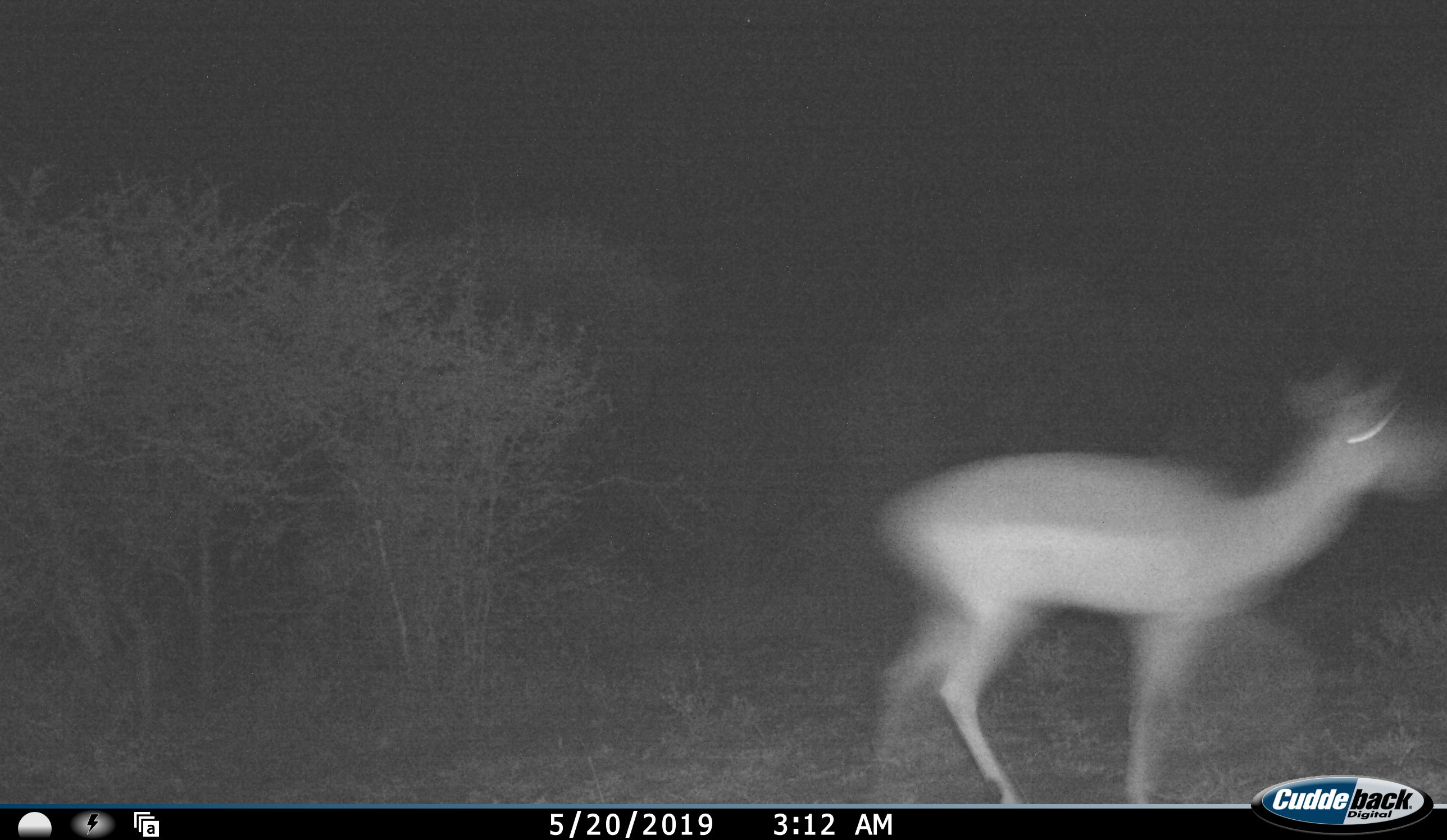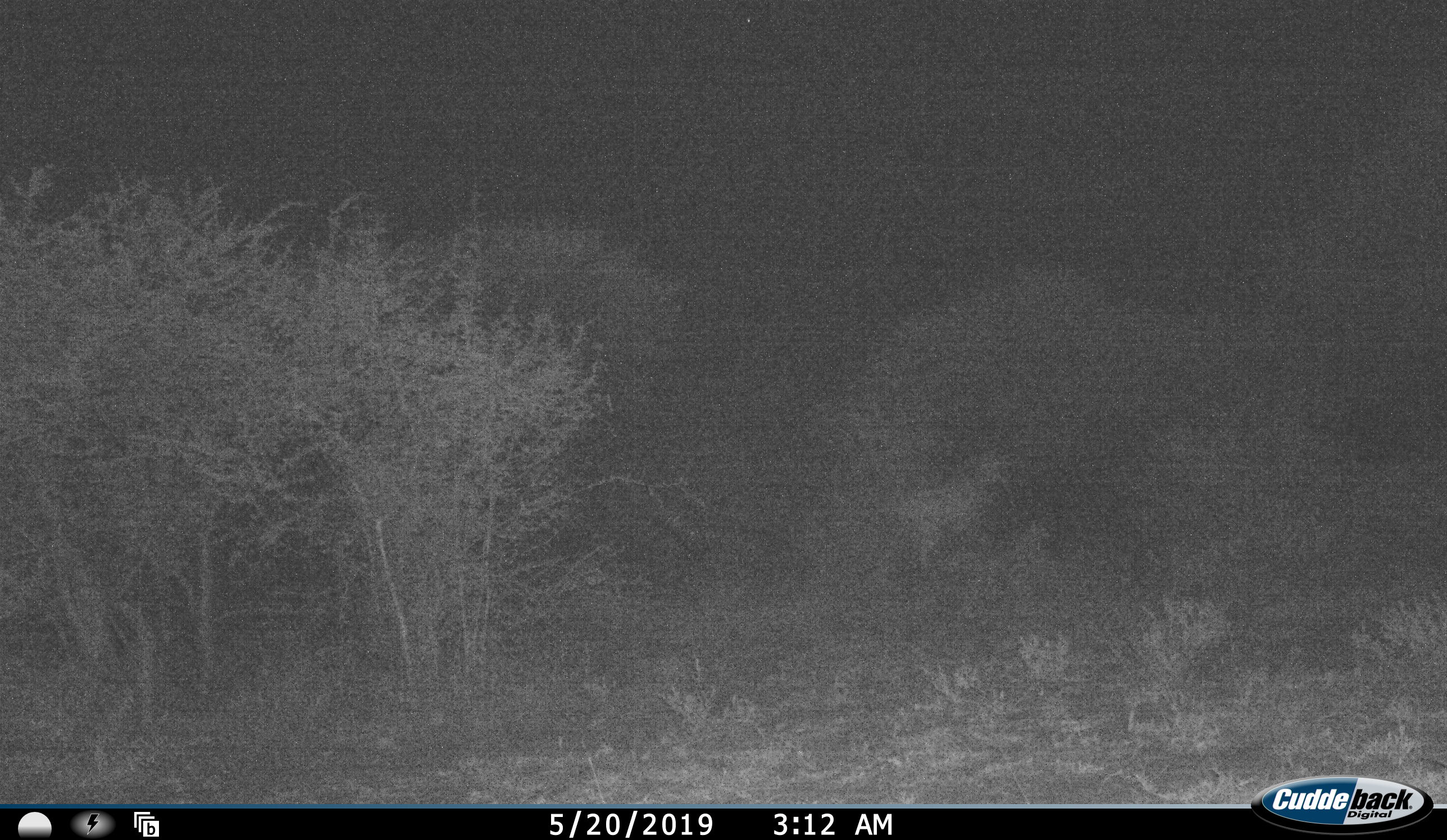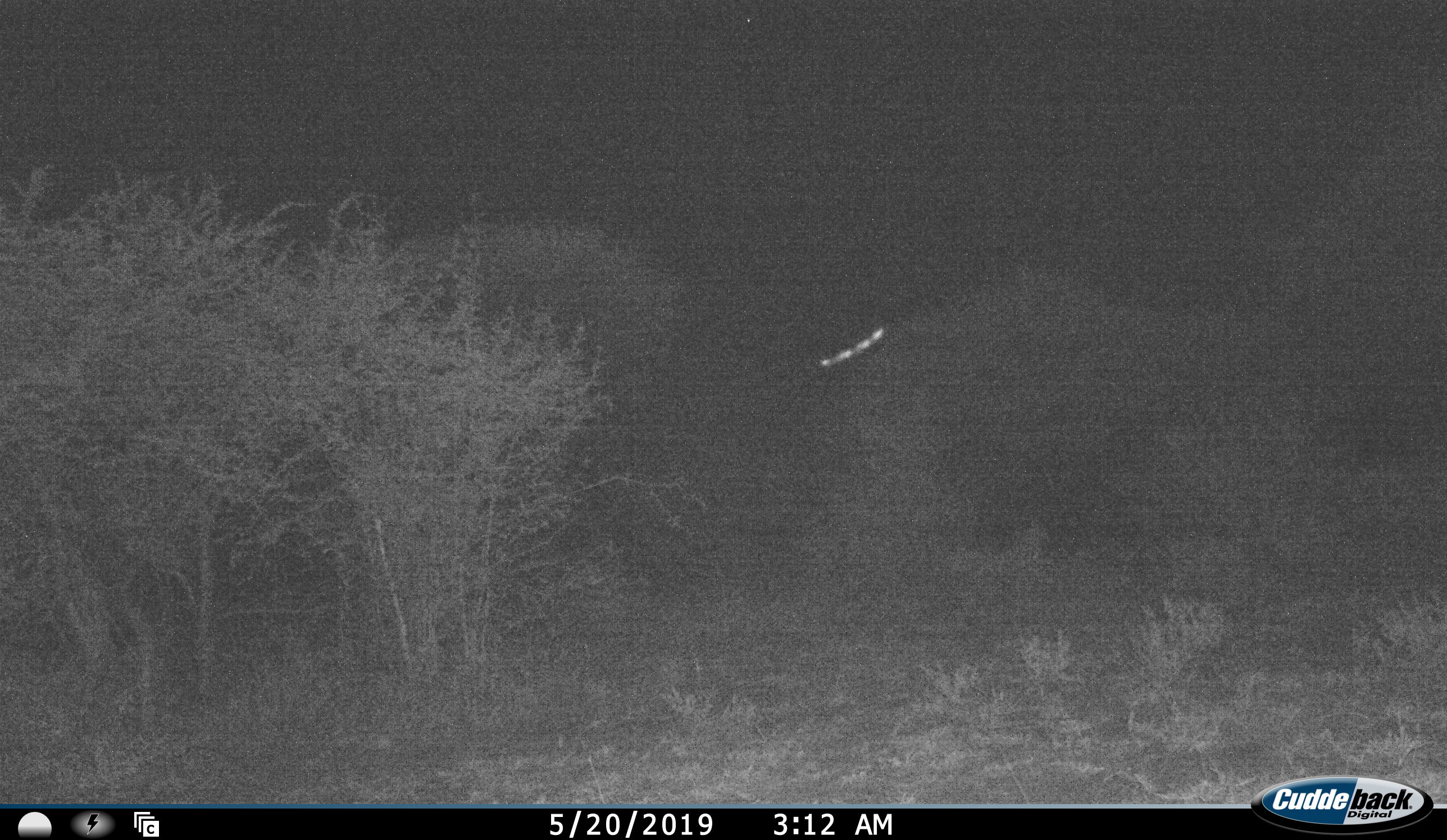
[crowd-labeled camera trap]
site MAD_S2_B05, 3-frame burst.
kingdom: Animalia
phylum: Chordata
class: Mammalia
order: Artiodactyla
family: Bovidae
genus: Aepyceros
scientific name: Aepyceros melampus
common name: impala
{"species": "impala (Aepyceros melampus)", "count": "1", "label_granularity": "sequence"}